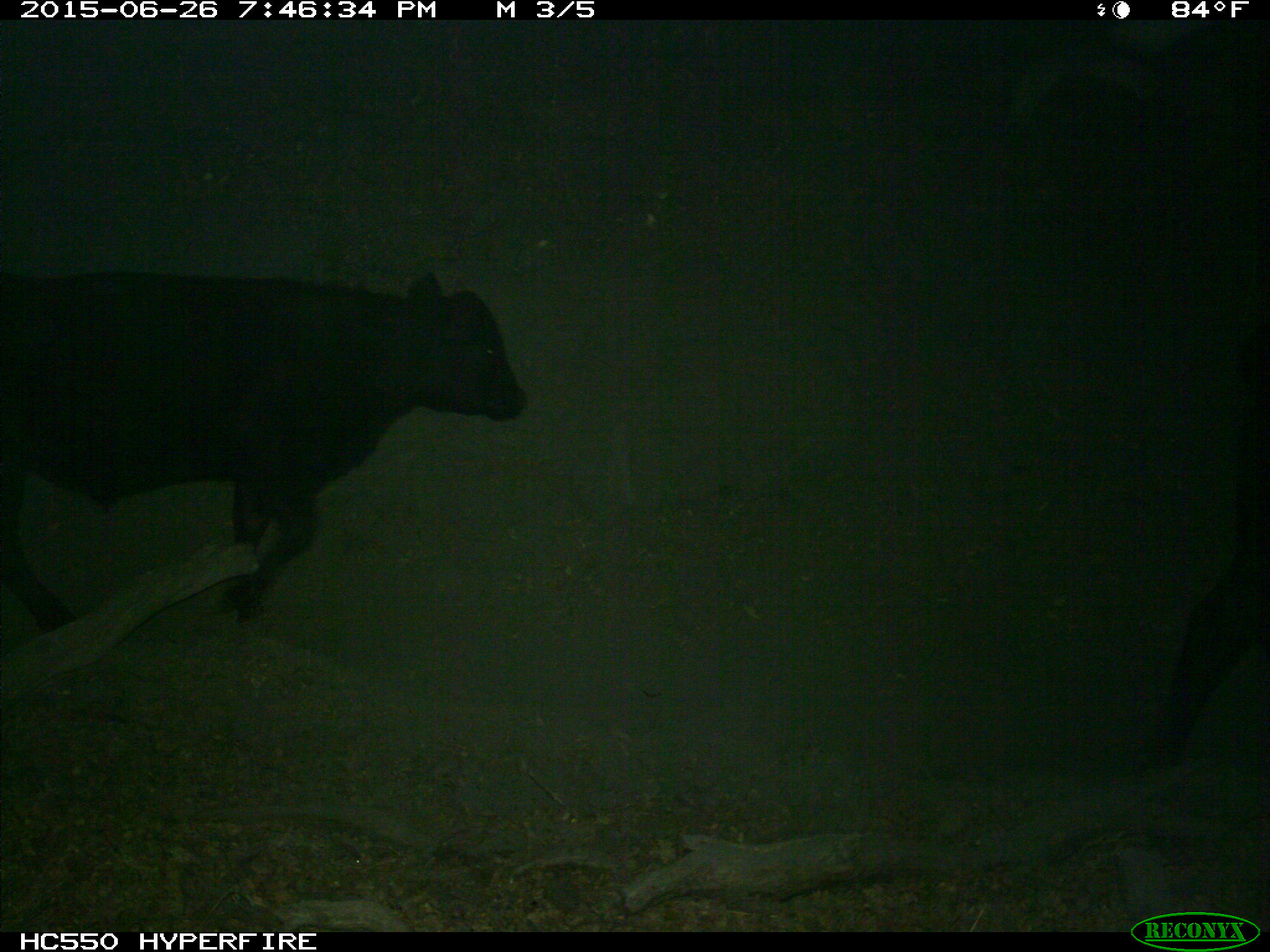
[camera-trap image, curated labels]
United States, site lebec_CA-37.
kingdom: Animalia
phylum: Chordata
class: Mammalia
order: Artiodactyla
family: Bovidae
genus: Bos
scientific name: Bos taurus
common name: domestic cow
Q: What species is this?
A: Bos taurus (domestic cow).